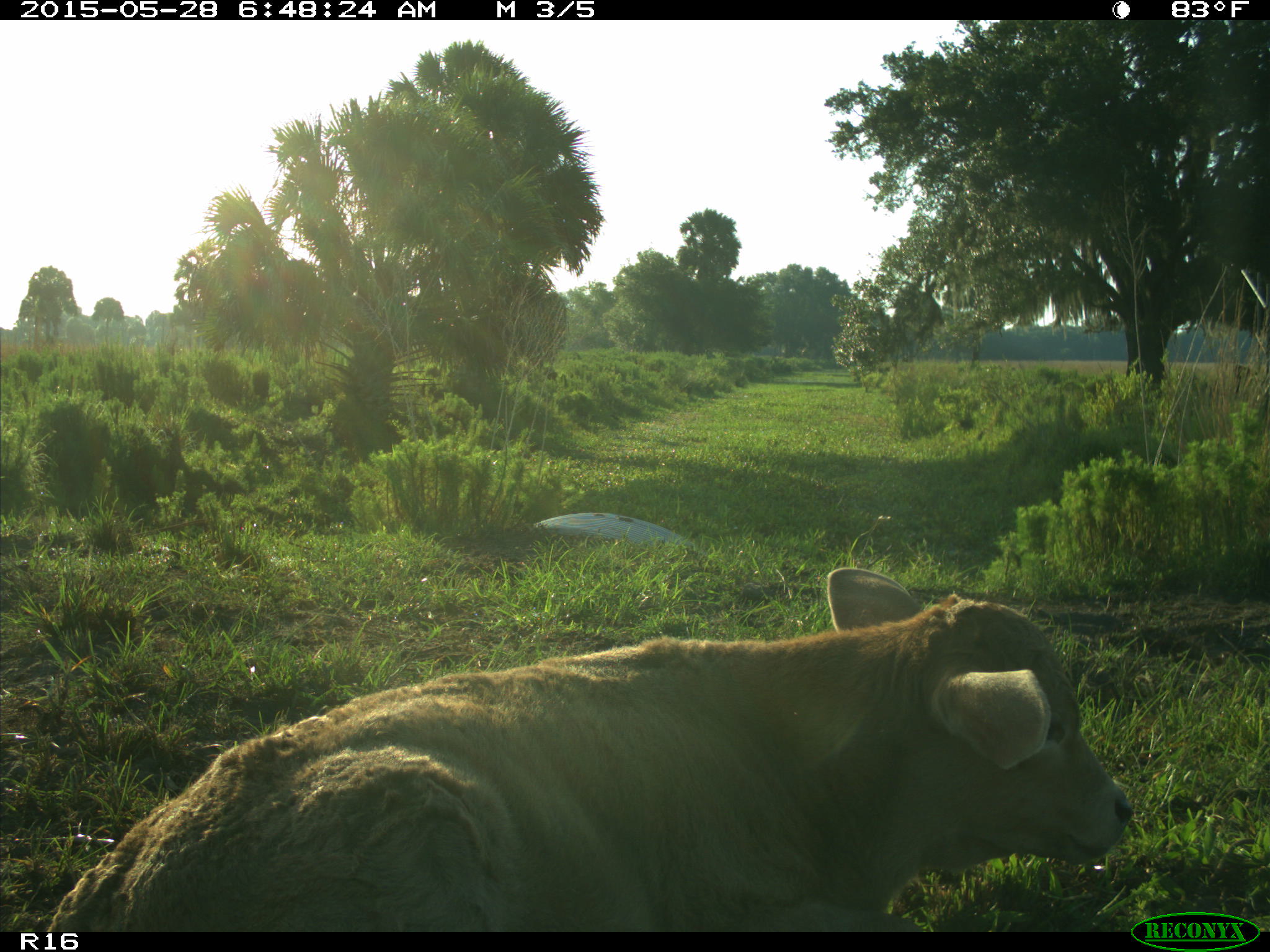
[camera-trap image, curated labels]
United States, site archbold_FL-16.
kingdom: Animalia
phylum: Chordata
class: Mammalia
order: Artiodactyla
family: Bovidae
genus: Bos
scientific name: Bos taurus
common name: domestic cow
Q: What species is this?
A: Bos taurus (domestic cow).